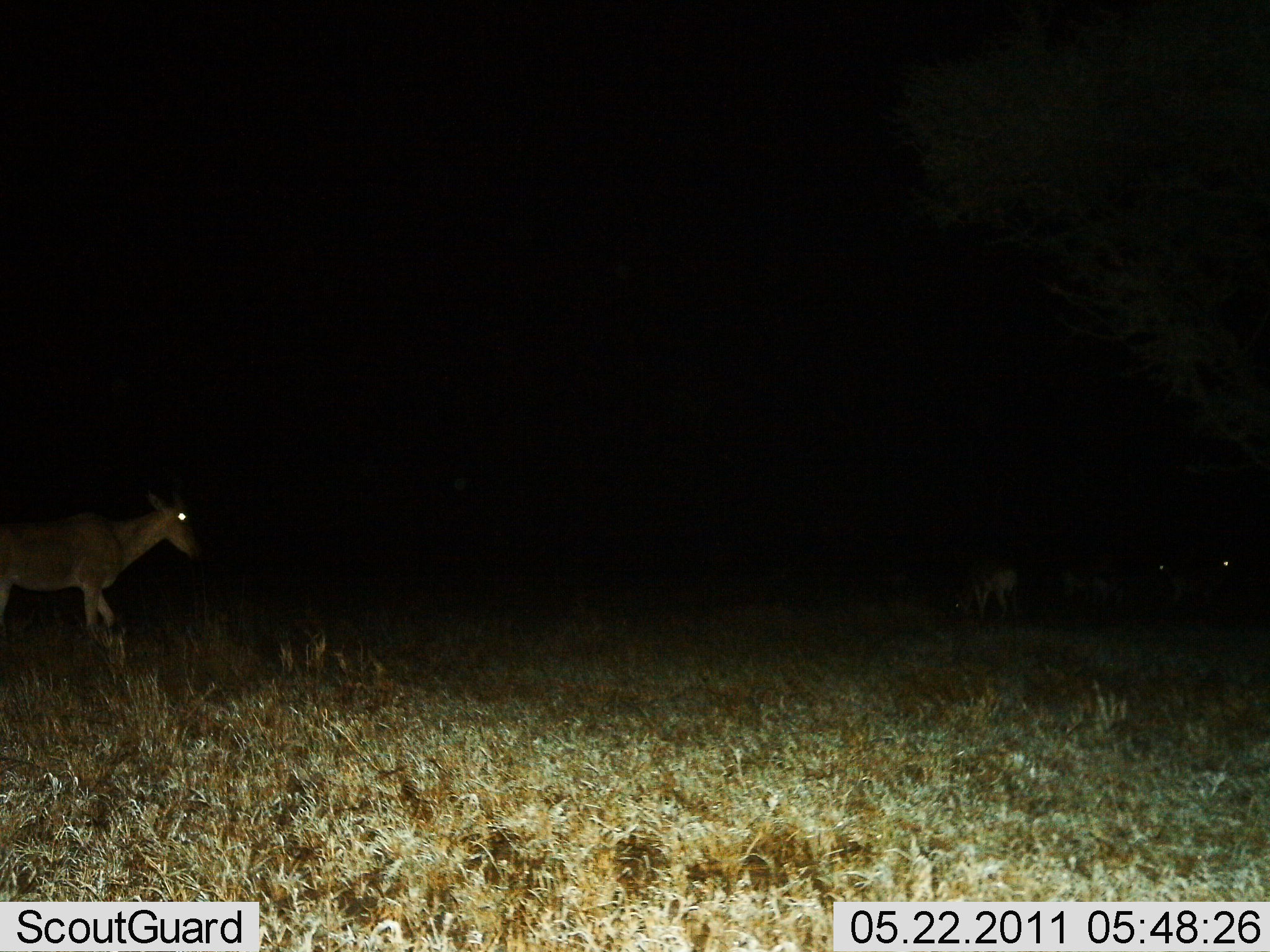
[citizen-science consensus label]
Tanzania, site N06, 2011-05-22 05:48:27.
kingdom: Animalia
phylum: Chordata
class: Mammalia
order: Artiodactyla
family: Bovidae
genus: Nanger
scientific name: Nanger granti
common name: grant's gazelle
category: gazellegrants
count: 1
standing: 67%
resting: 0%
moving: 33%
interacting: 0%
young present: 0%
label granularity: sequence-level